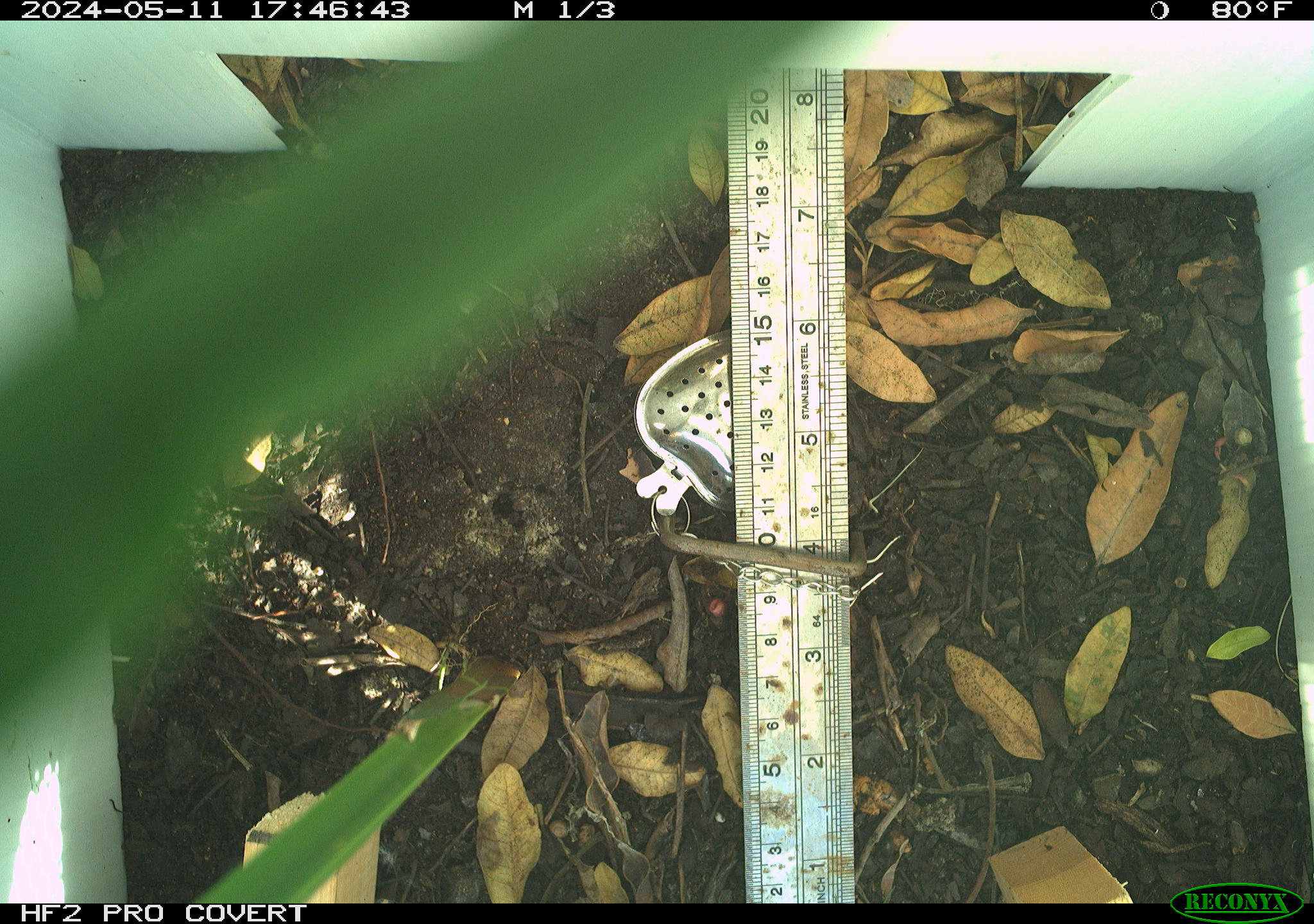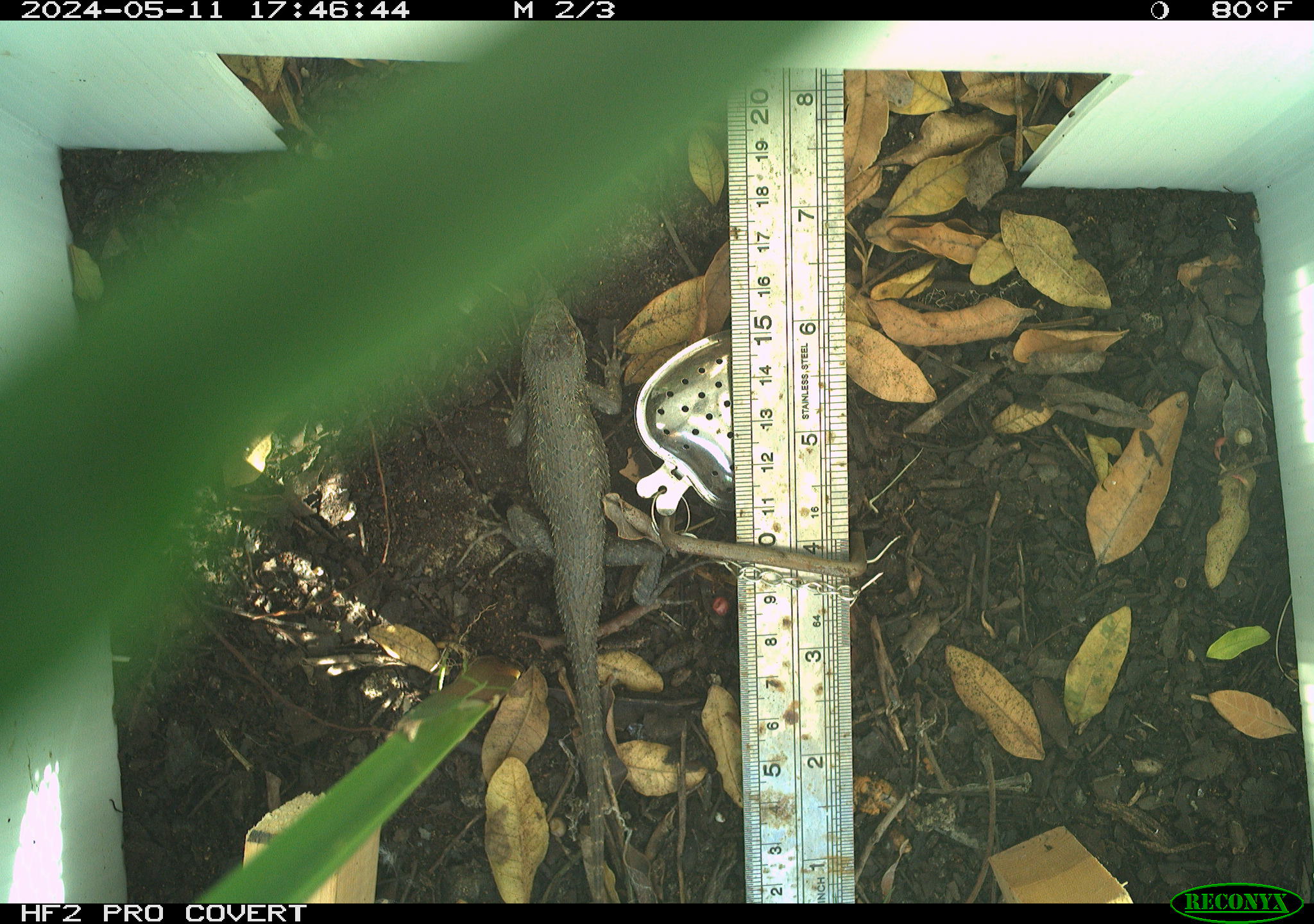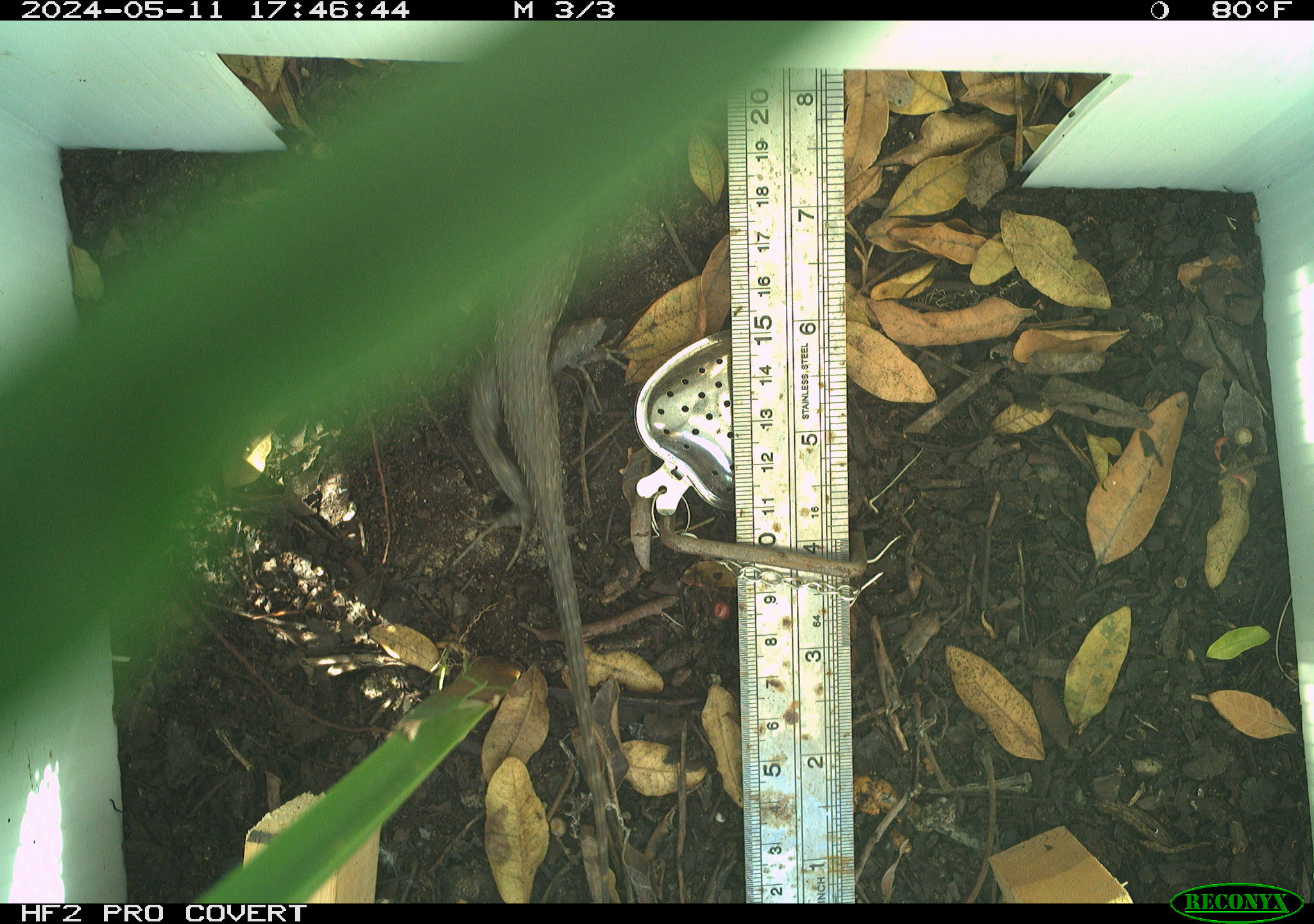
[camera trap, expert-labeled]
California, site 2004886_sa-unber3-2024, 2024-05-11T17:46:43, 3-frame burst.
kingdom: Animalia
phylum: Chordata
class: Reptilia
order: Squamata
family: Phrynosomatidae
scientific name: Phrynosomatidae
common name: phrynosomatid lizards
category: phrynosomatidae family